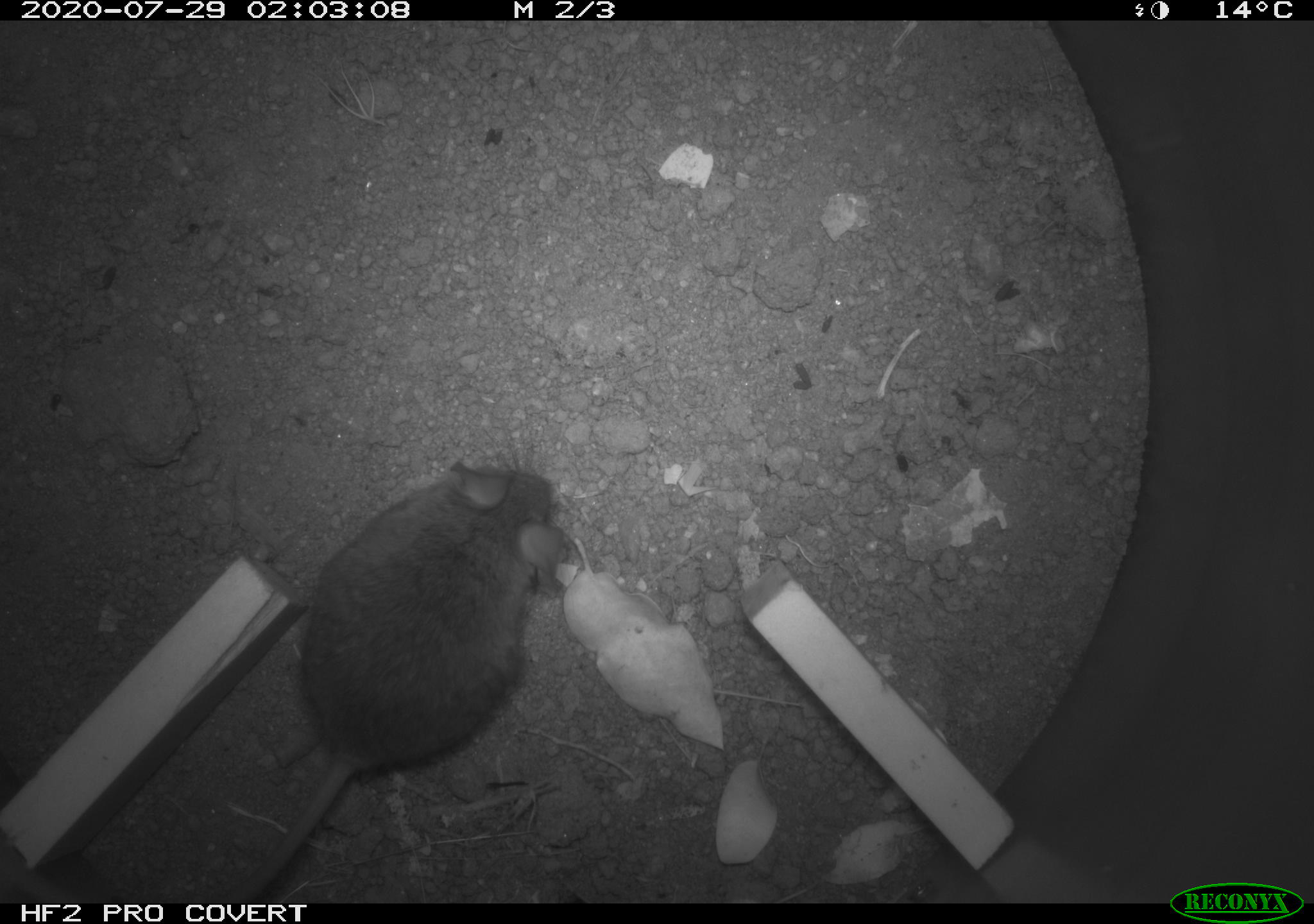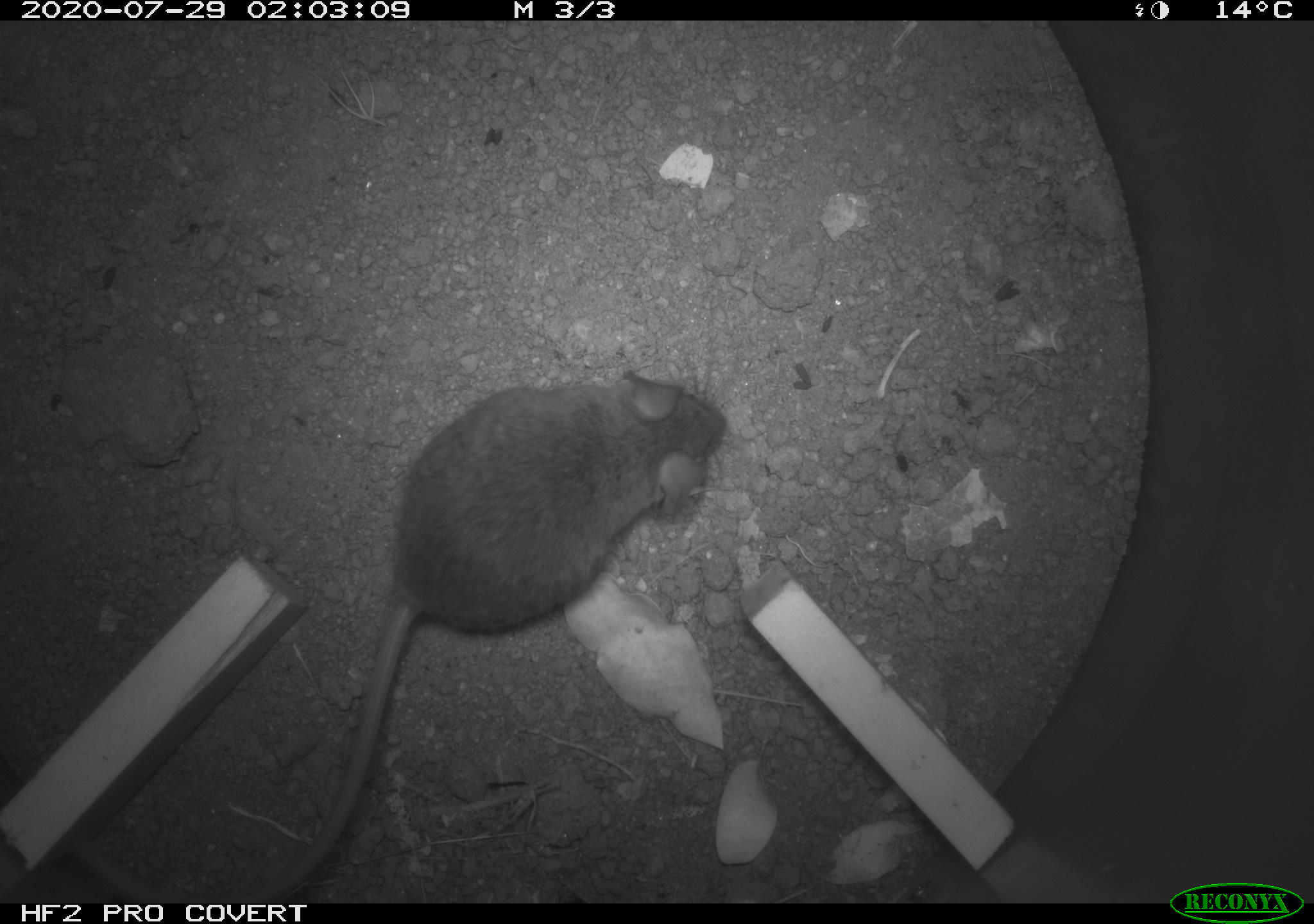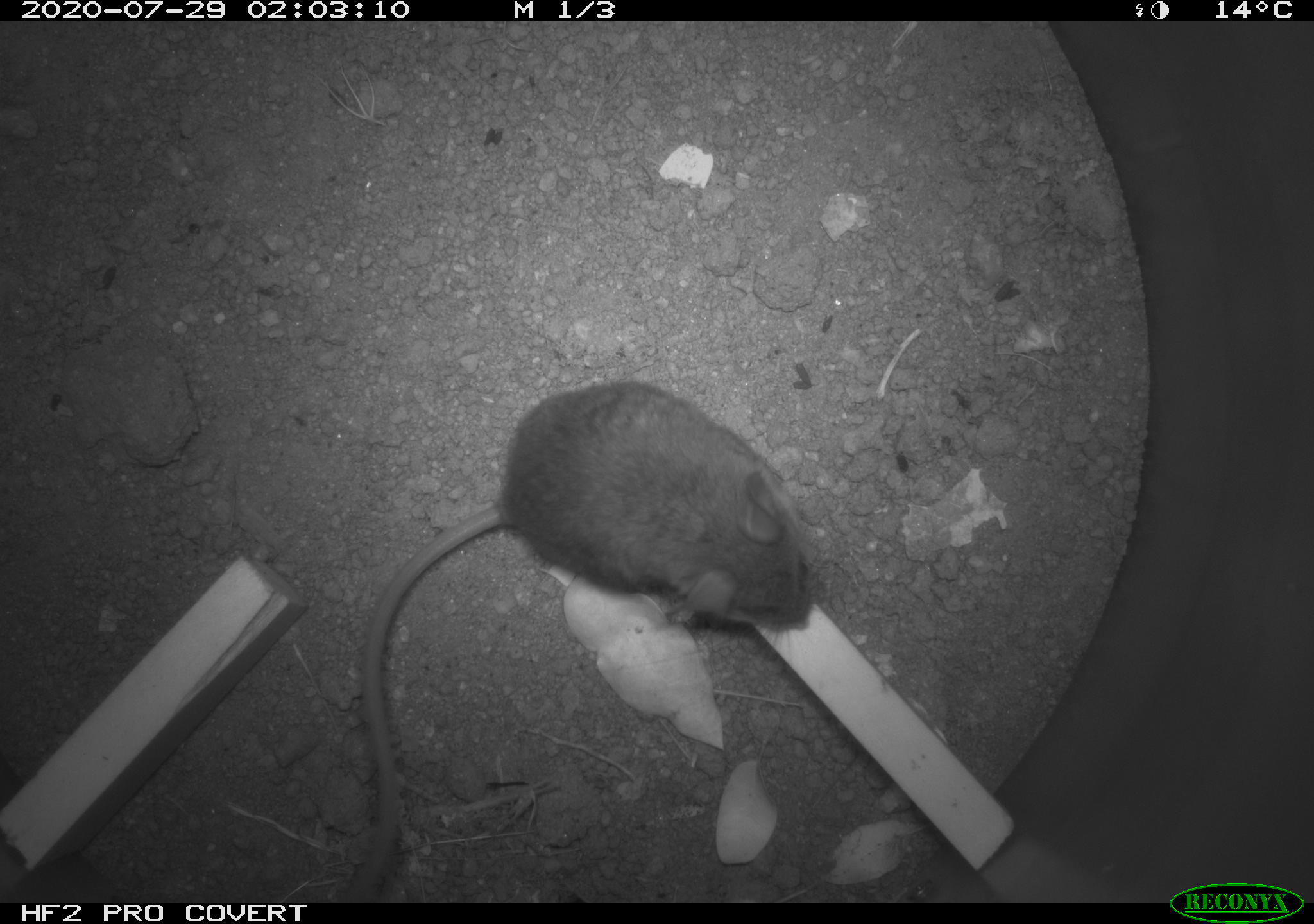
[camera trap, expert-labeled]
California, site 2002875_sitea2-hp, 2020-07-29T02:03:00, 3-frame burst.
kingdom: Animalia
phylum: Chordata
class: Mammalia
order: Rodentia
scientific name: Rodentia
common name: rodent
Rodent (Rodentia).